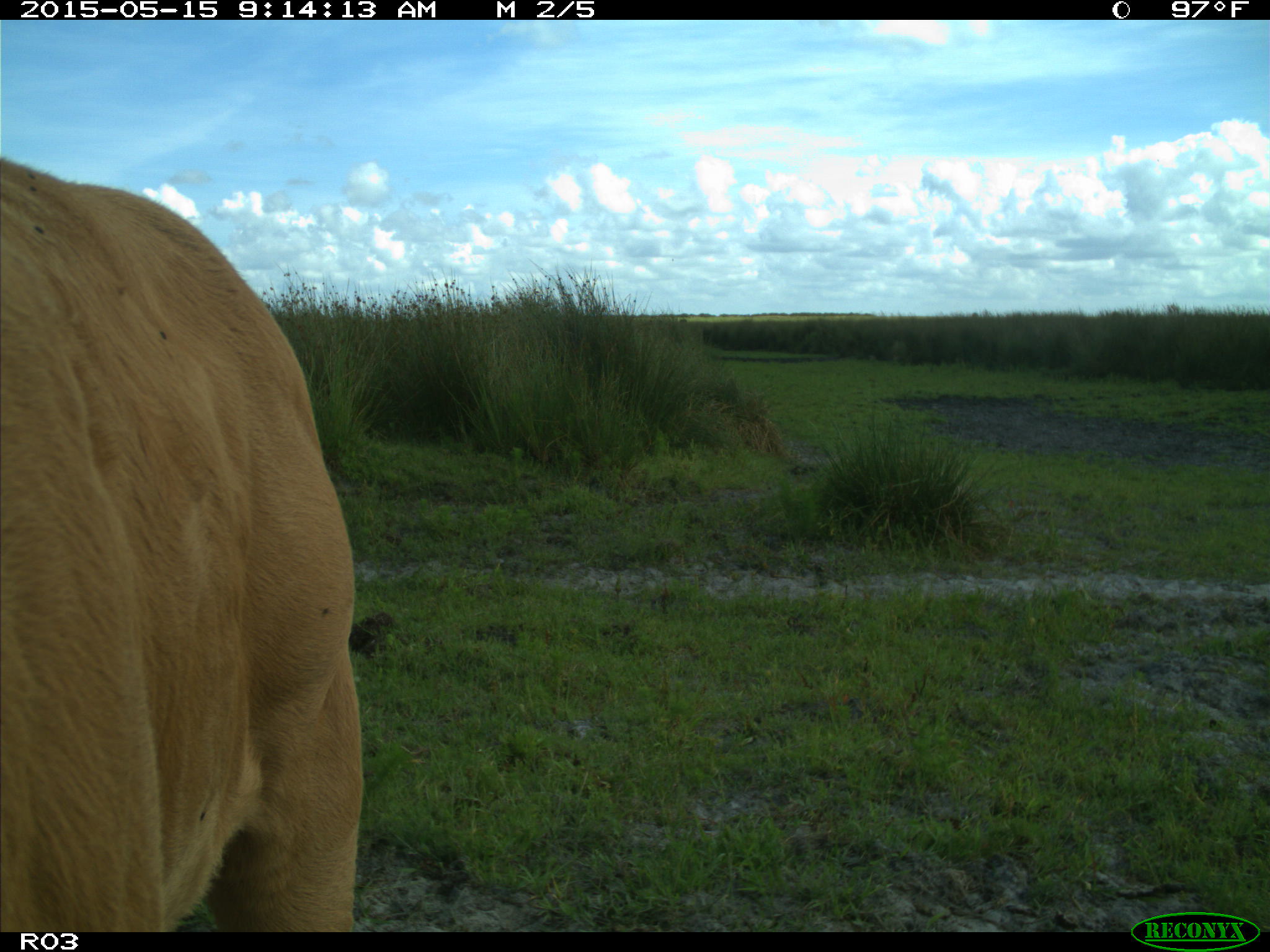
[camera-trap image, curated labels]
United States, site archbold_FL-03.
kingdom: Animalia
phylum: Chordata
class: Mammalia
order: Artiodactyla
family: Bovidae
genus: Bos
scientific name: Bos taurus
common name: domestic cow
Bos taurus (domestic cow).